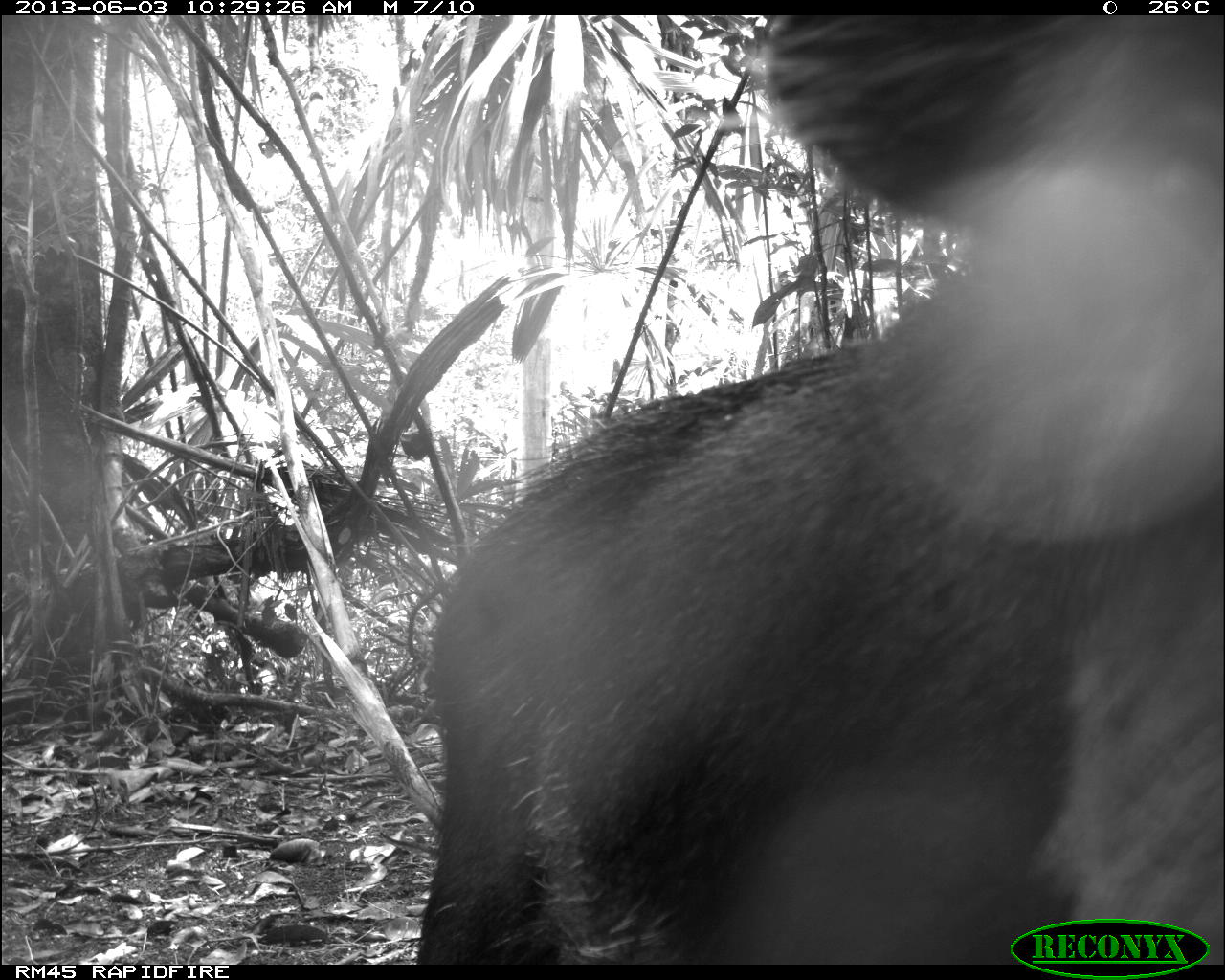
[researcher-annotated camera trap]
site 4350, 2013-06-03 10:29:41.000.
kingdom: Animalia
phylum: Chordata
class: Mammalia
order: Artiodactyla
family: Tayassuidae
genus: Tayassu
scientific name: Tayassu pecari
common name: white-lipped peccary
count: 6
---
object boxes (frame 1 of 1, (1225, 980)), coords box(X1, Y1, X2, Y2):
tayassu pecari: box(414, 12, 1225, 961)